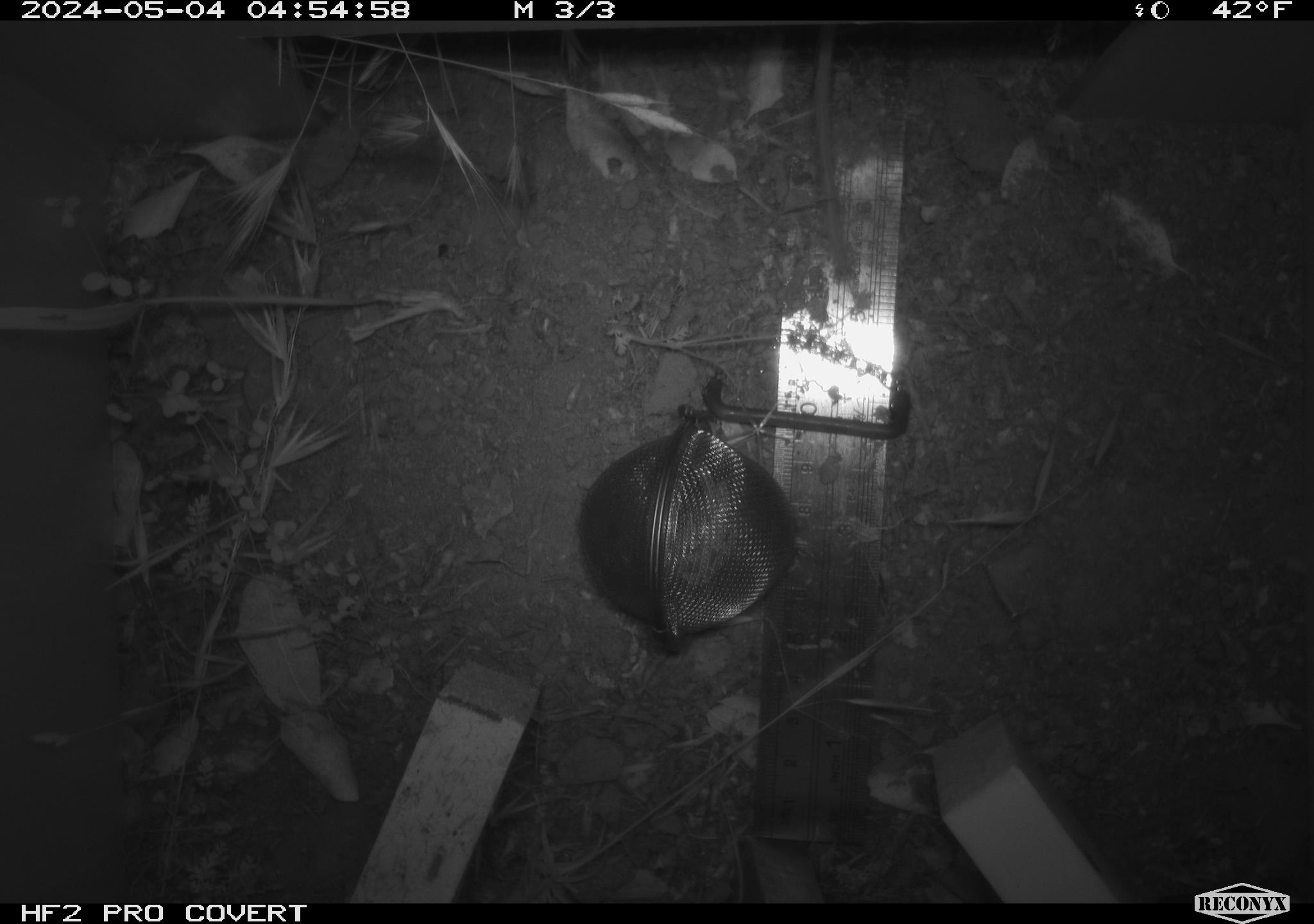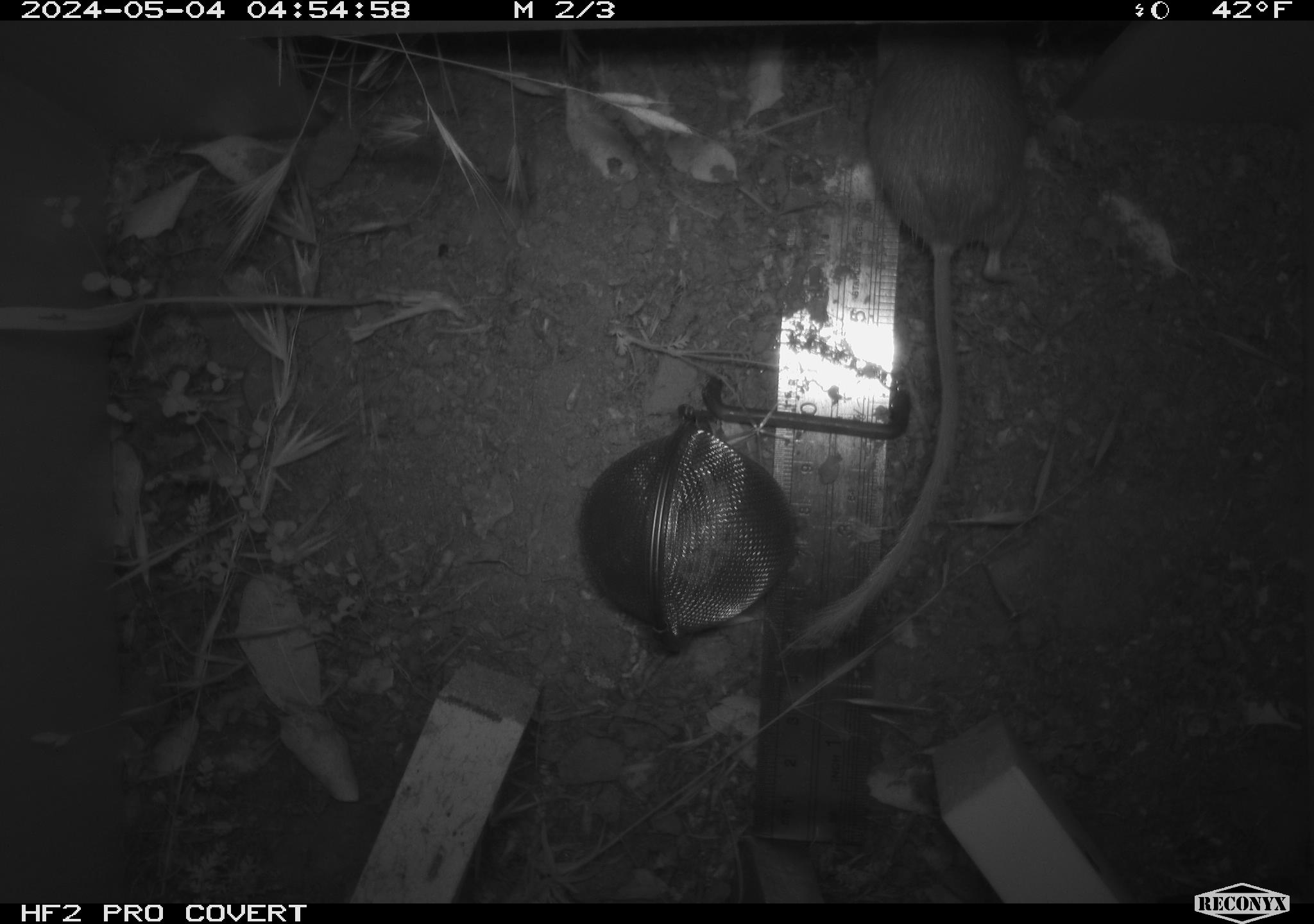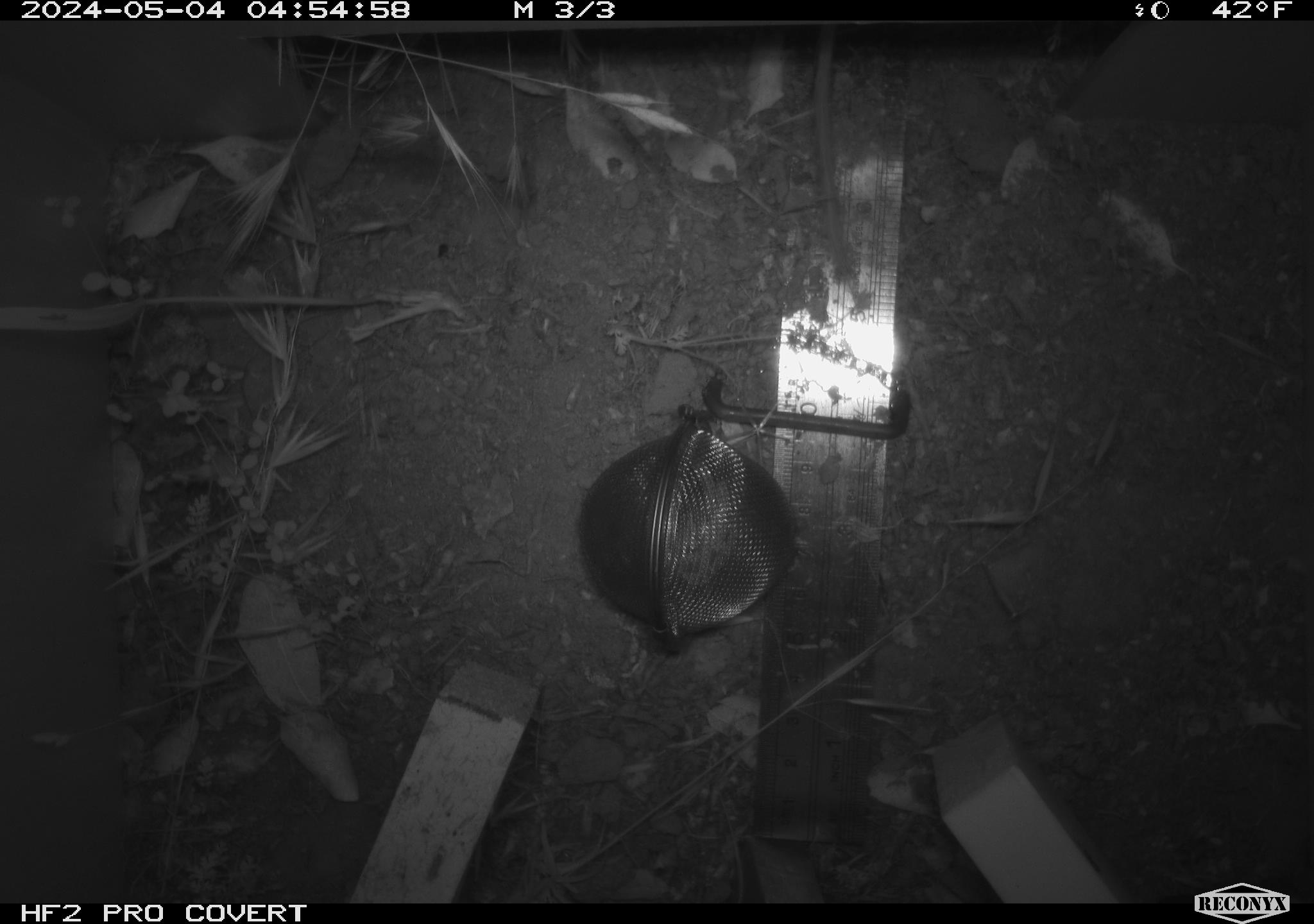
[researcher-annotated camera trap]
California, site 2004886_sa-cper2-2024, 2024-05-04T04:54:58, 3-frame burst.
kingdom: Animalia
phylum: Chordata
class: Mammalia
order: Rodentia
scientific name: Rodentia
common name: rodent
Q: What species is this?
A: Rodent (Rodentia).